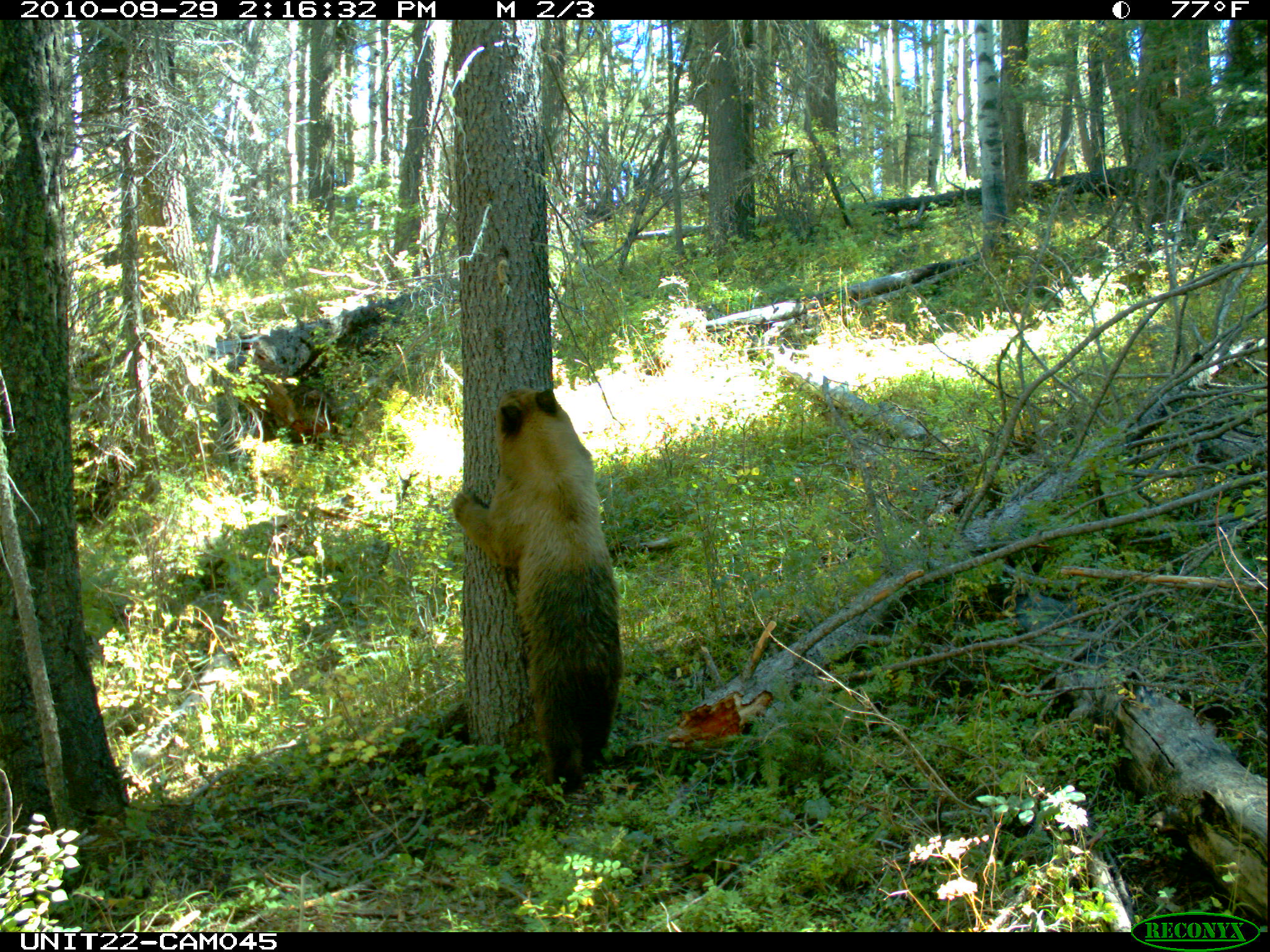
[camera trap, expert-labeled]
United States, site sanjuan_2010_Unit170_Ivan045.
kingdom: Animalia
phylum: Chordata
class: Mammalia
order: Carnivora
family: Ursidae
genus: Ursus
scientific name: Ursus americanus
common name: american black bear